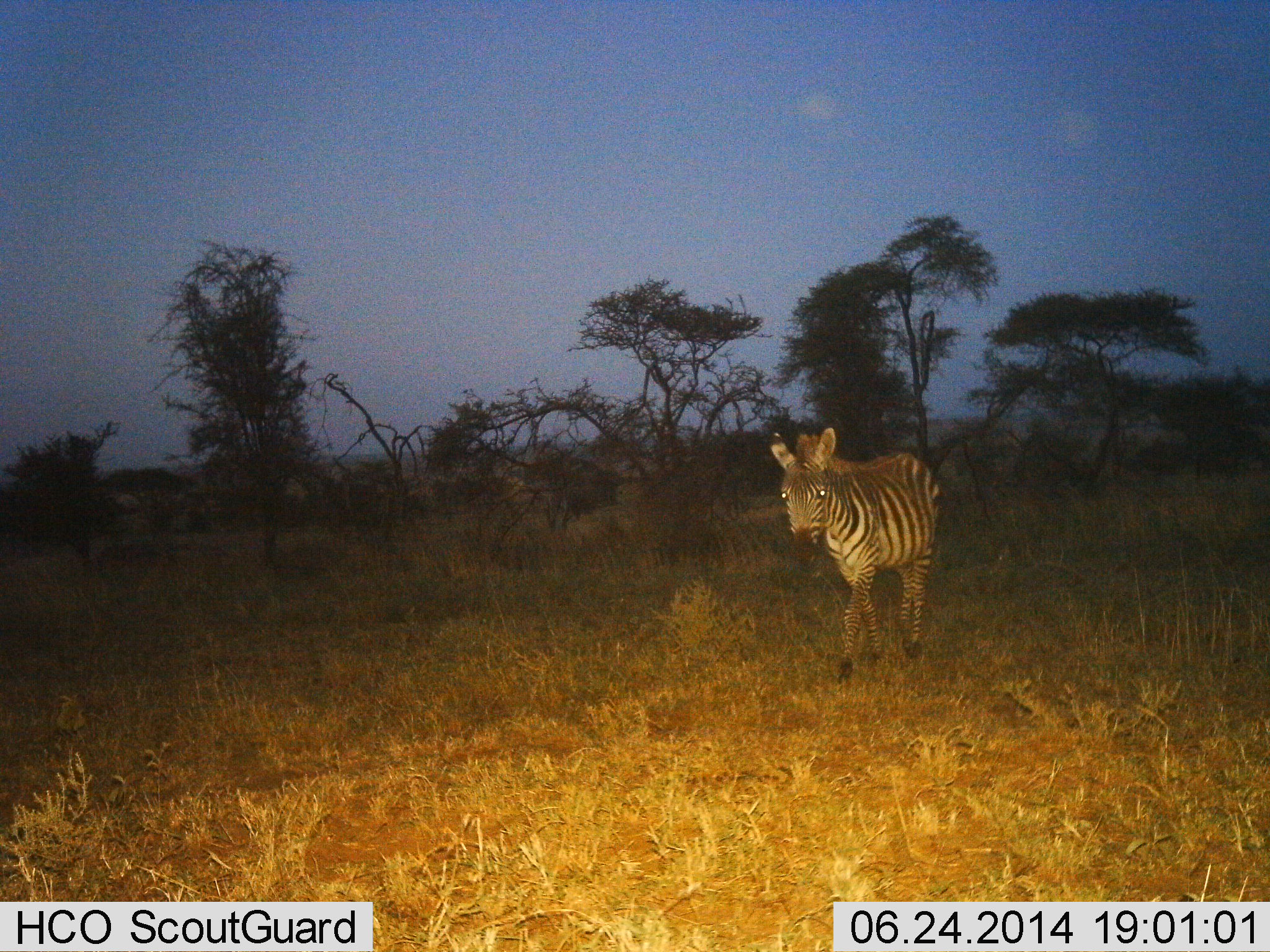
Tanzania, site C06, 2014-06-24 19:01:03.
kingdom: Animalia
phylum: Chordata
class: Mammalia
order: Perissodactyla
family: Equidae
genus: Equus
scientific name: Equus quagga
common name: plains zebra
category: zebra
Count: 1.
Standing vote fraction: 10%.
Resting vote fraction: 0%.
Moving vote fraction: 90%.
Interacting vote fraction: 0%.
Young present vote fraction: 10%.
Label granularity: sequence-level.